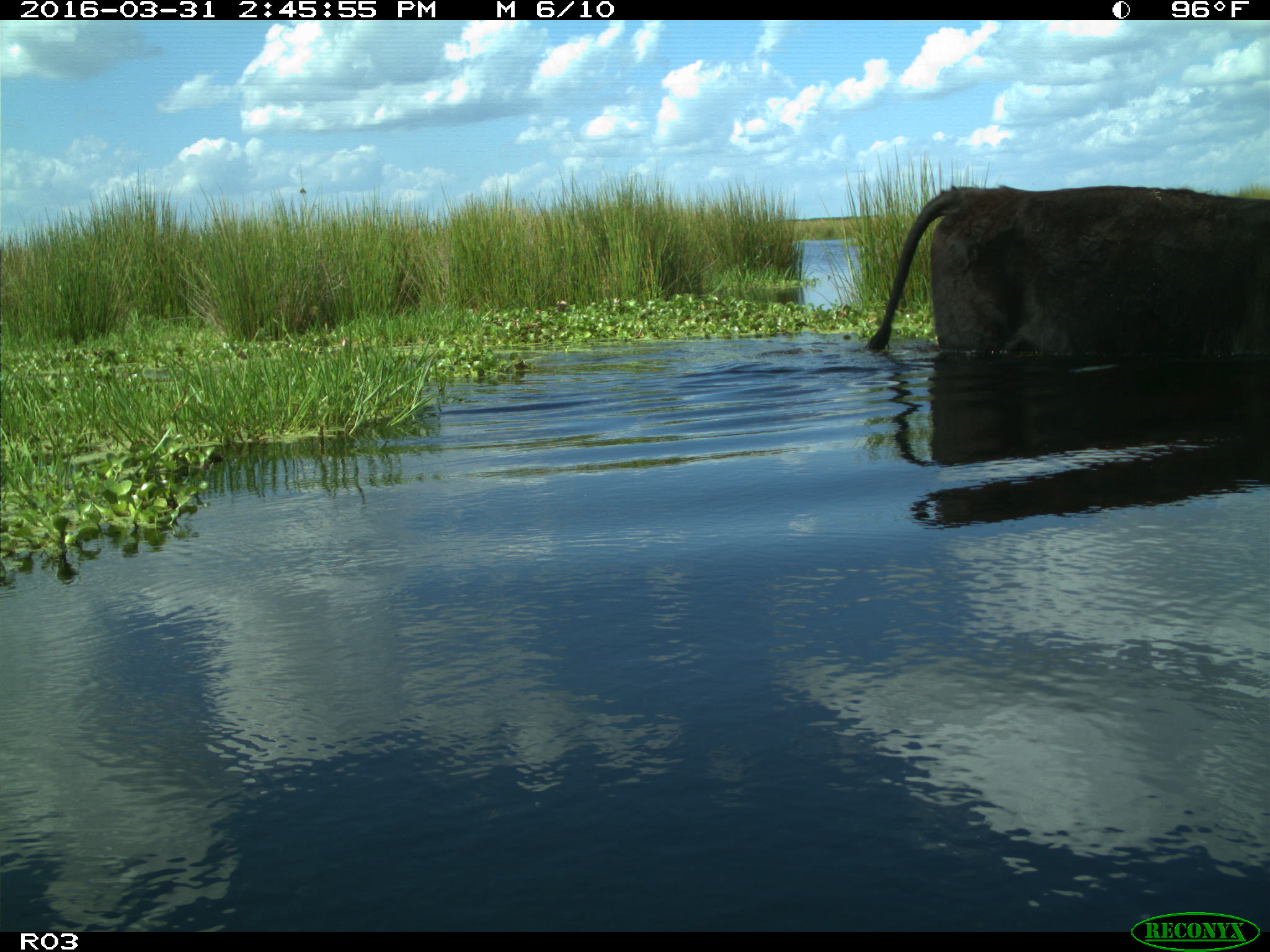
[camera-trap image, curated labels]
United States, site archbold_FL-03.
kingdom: Animalia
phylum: Chordata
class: Mammalia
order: Artiodactyla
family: Bovidae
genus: Bos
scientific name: Bos taurus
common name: domestic cow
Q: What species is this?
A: Bos taurus (domestic cow).